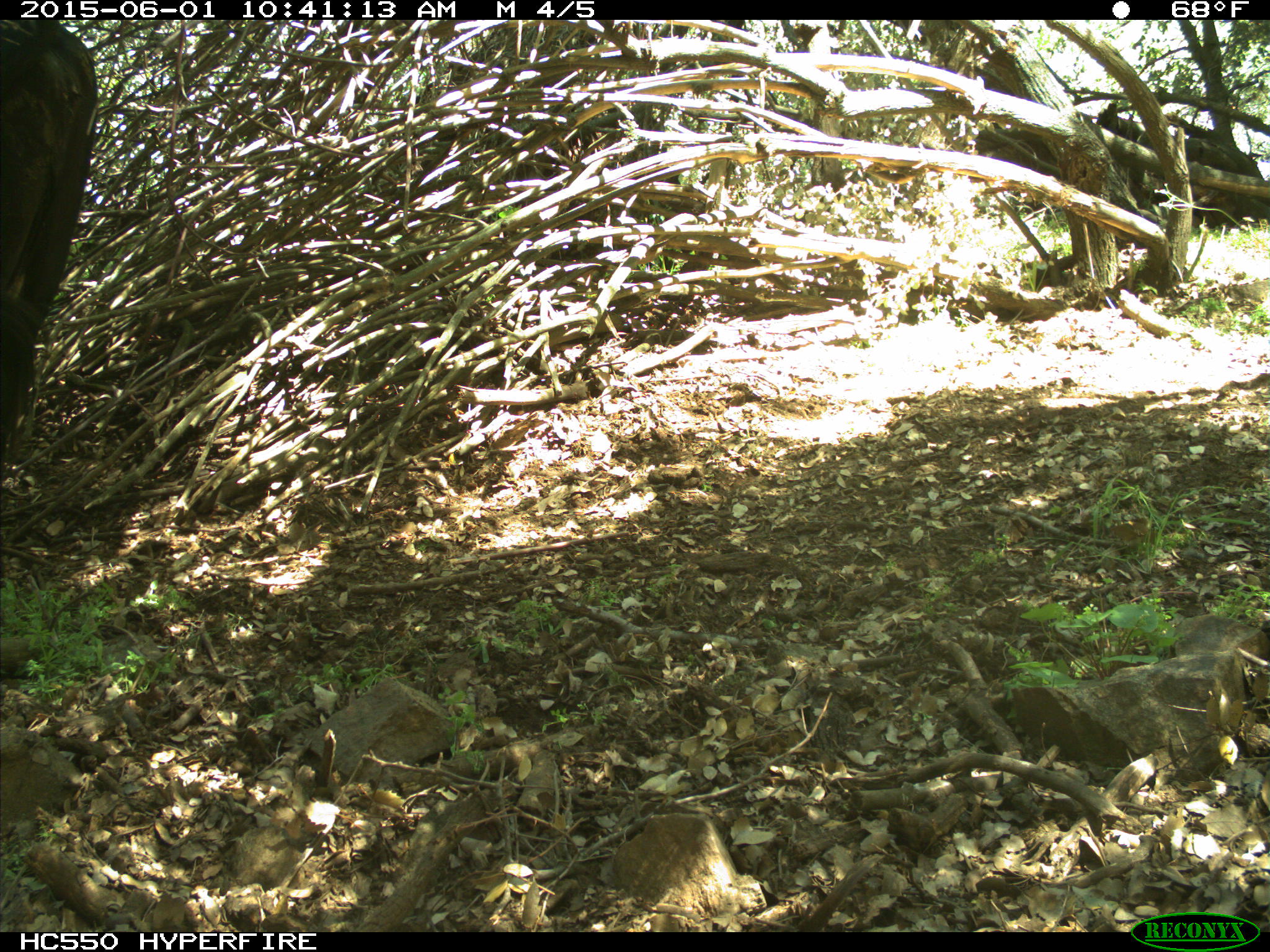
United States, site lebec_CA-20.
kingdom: Animalia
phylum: Chordata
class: Mammalia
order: Artiodactyla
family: Bovidae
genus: Bos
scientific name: Bos taurus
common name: domestic cow